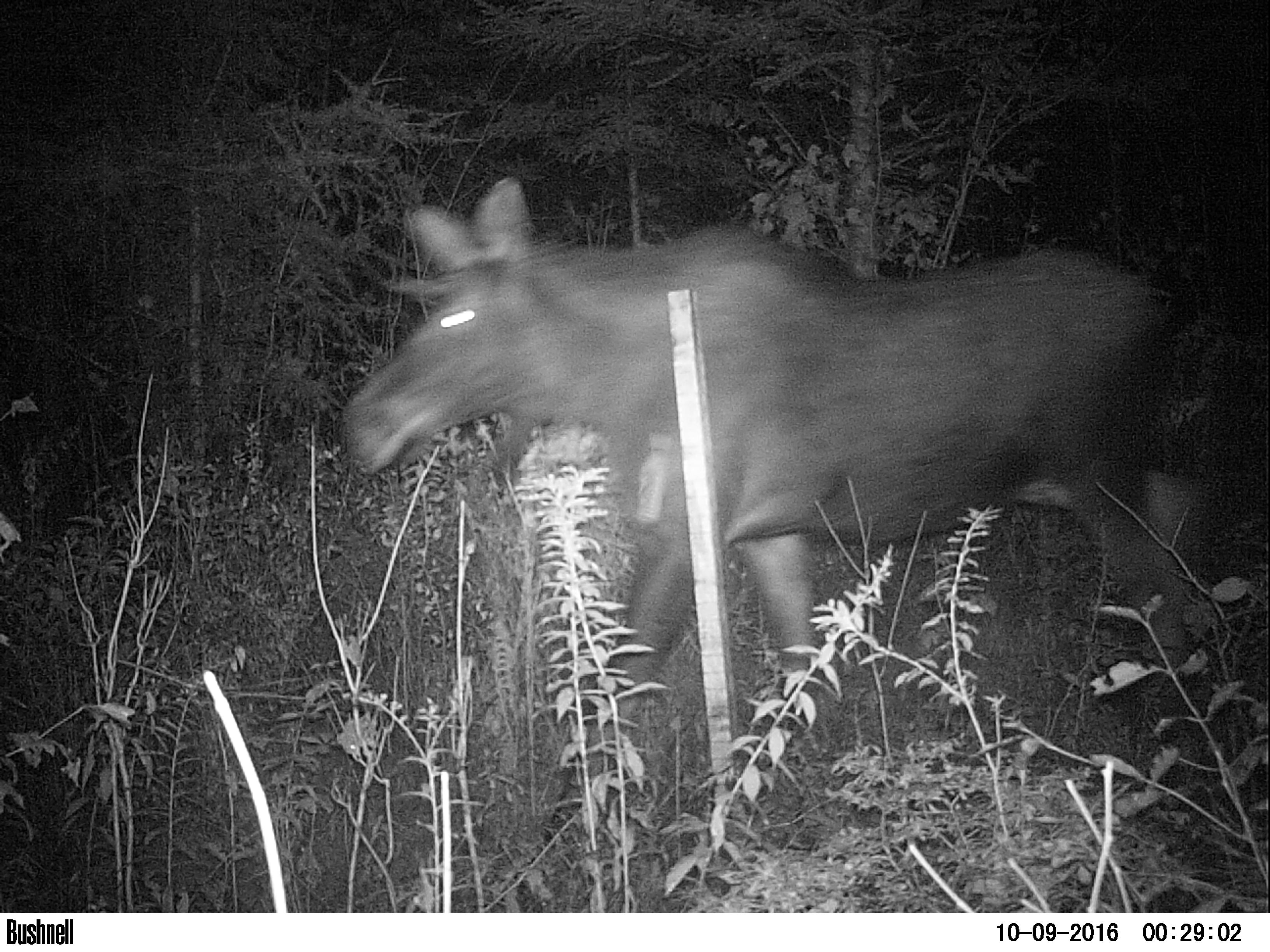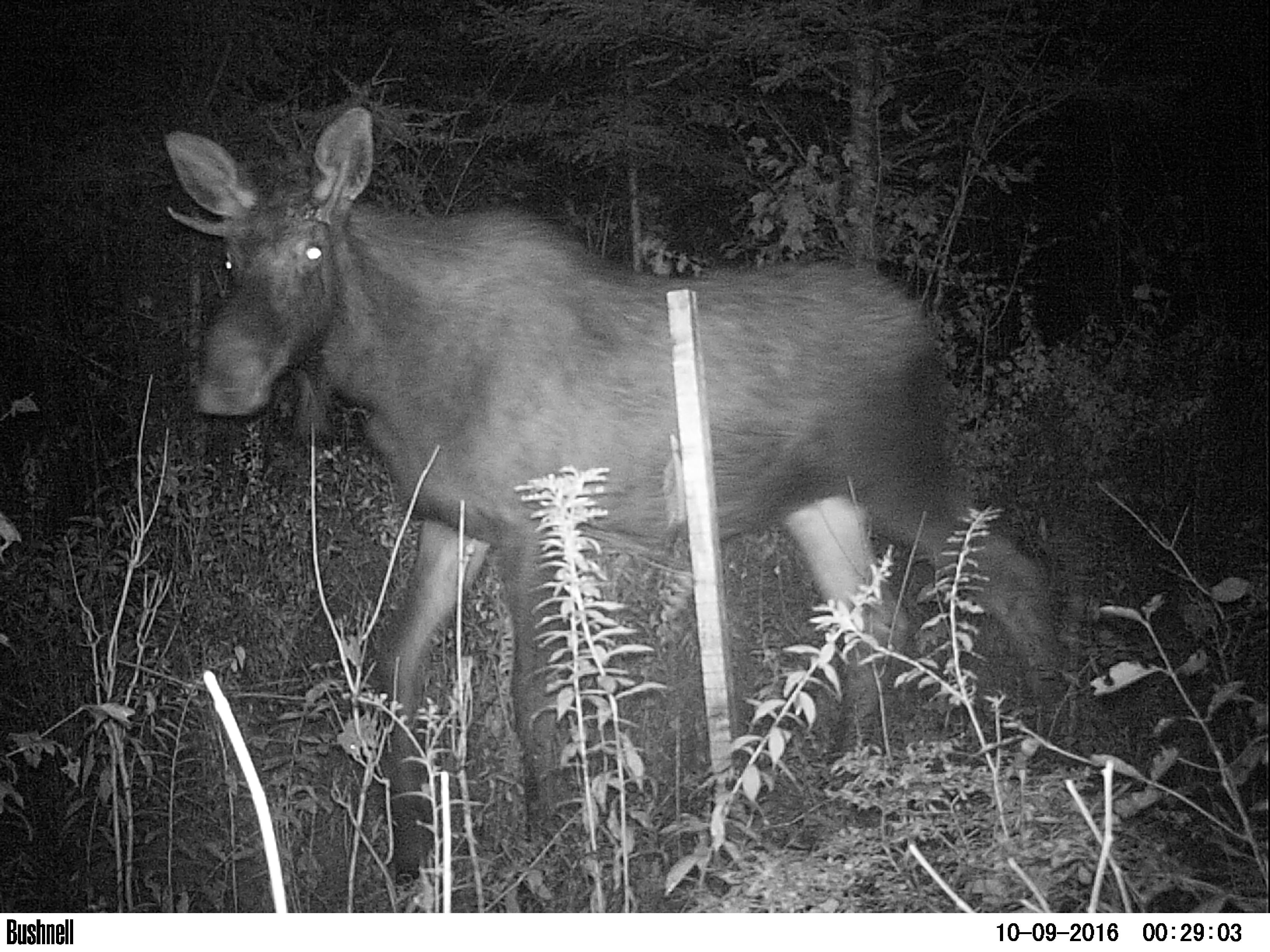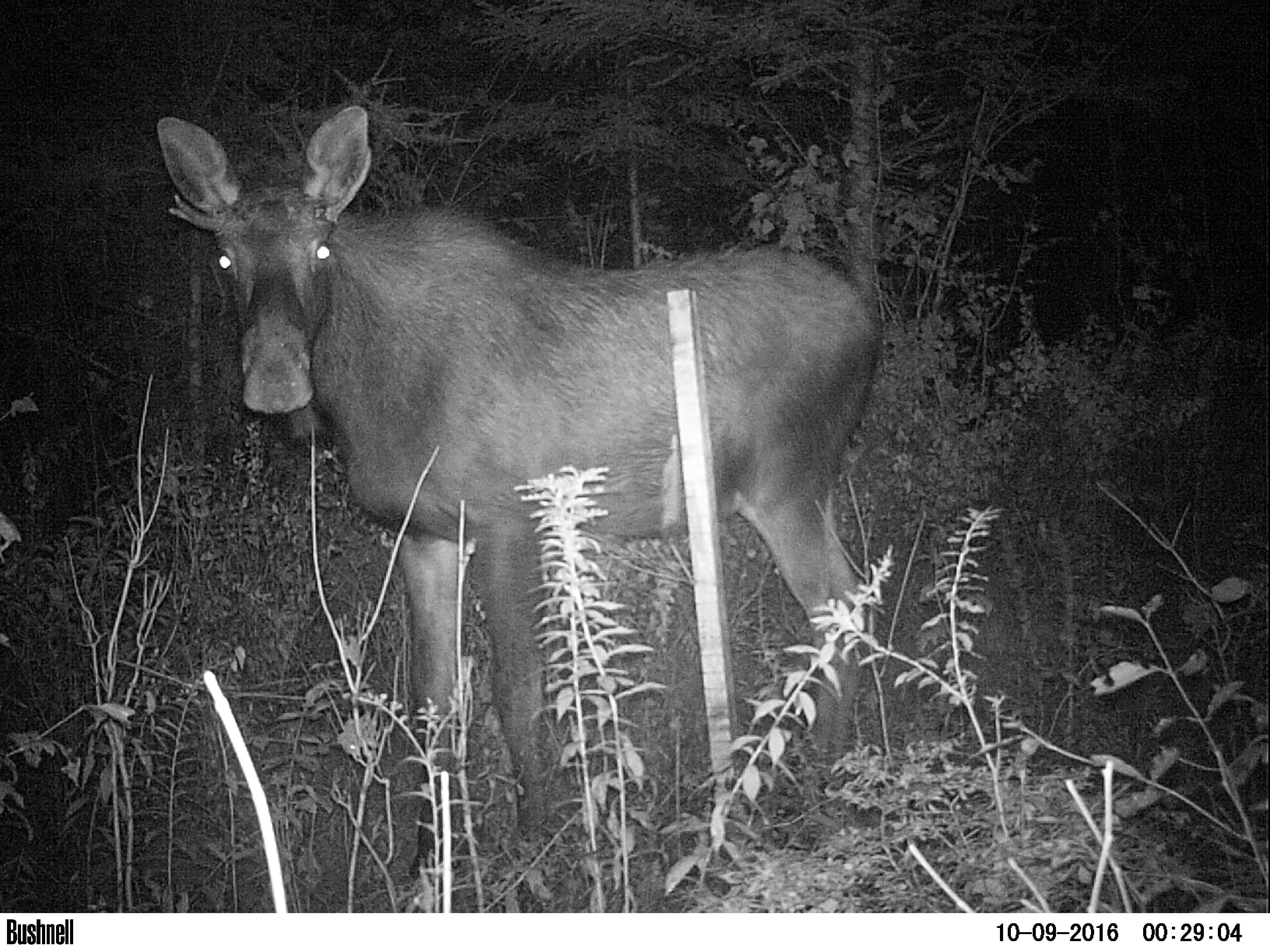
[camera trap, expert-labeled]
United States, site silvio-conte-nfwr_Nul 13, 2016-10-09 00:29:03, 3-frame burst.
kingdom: Animalia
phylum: Chordata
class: Mammalia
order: Artiodactyla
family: Cervidae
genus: Alces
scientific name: Alces alces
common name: moose